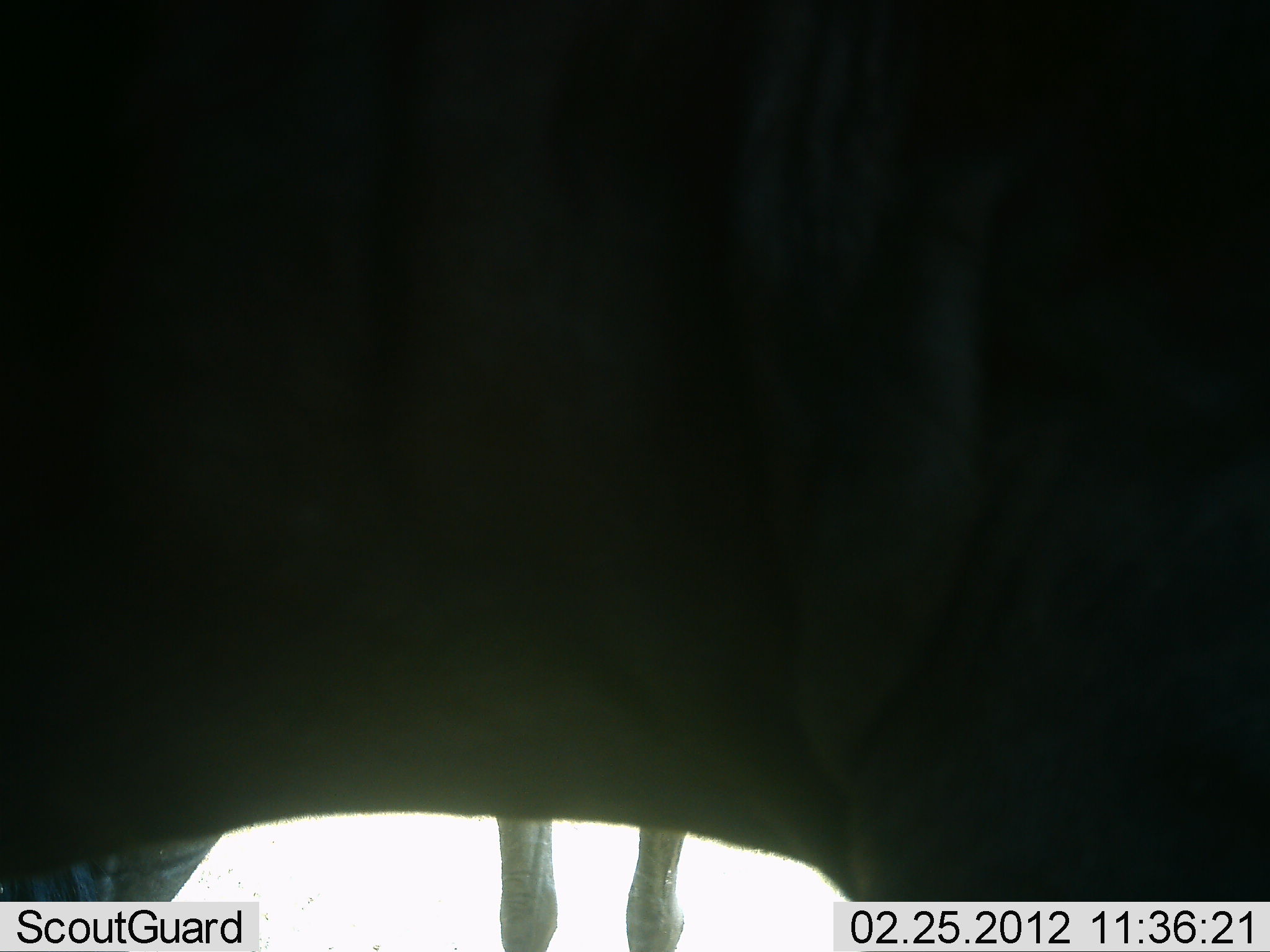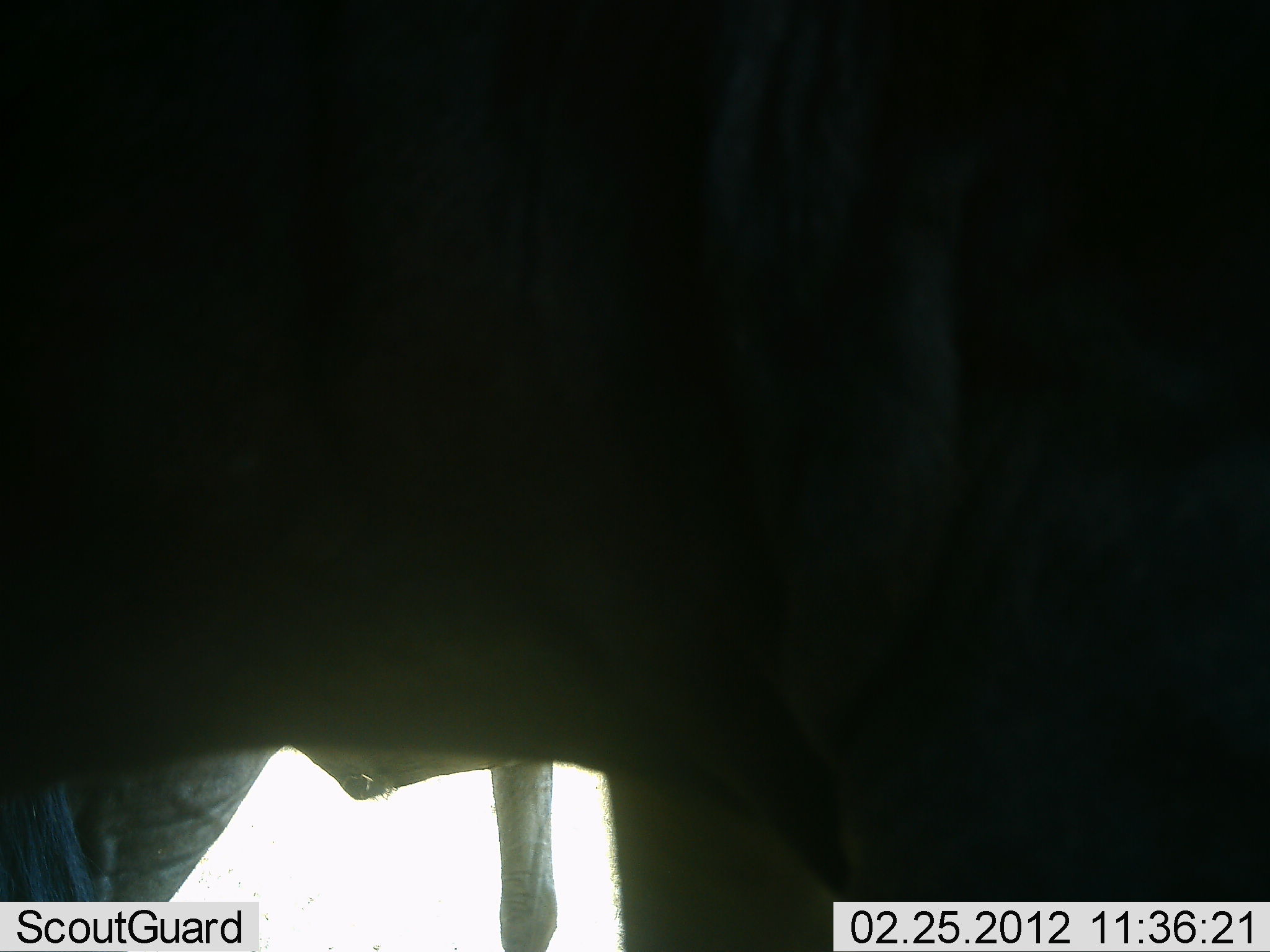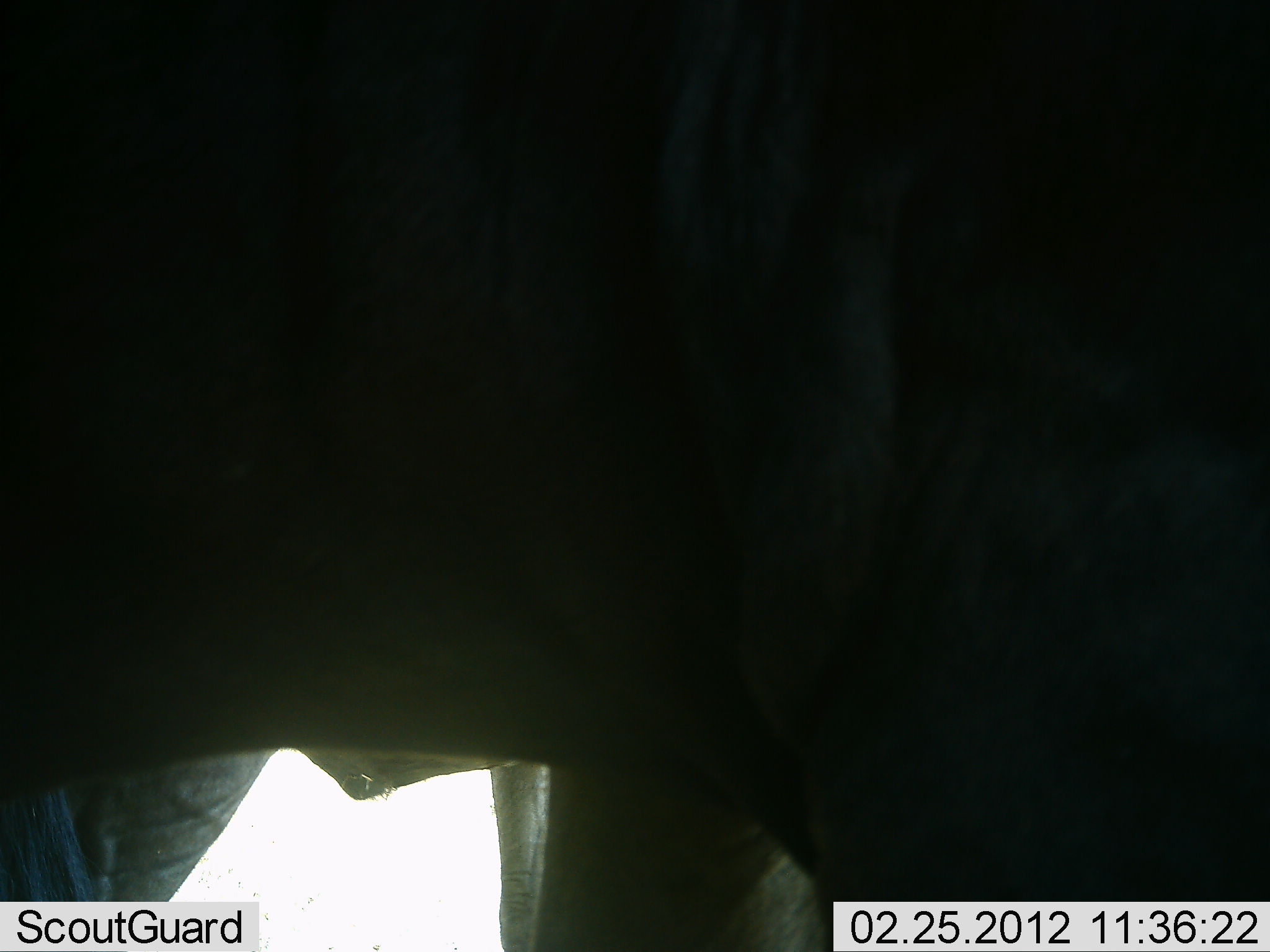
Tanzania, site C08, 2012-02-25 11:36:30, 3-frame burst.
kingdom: Animalia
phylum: Chordata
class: Mammalia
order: Artiodactyla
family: Bovidae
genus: Connochaetes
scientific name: Connochaetes taurinus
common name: blue wildebeest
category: wildebeest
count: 2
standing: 100%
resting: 0%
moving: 0%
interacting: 0%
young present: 0%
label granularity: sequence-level